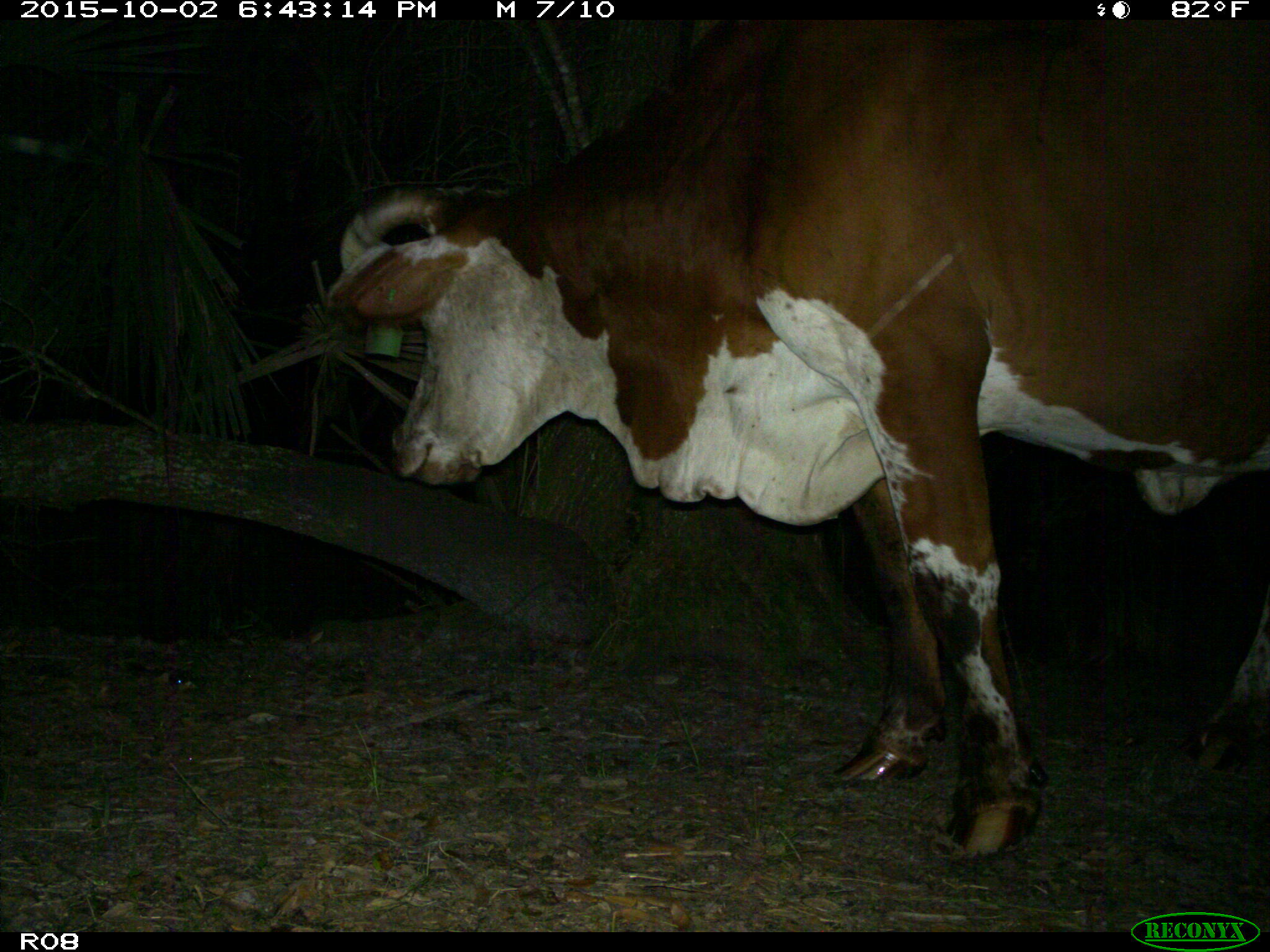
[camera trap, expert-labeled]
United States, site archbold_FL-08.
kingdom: Animalia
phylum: Chordata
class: Mammalia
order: Artiodactyla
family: Bovidae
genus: Bos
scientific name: Bos taurus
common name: domestic cow